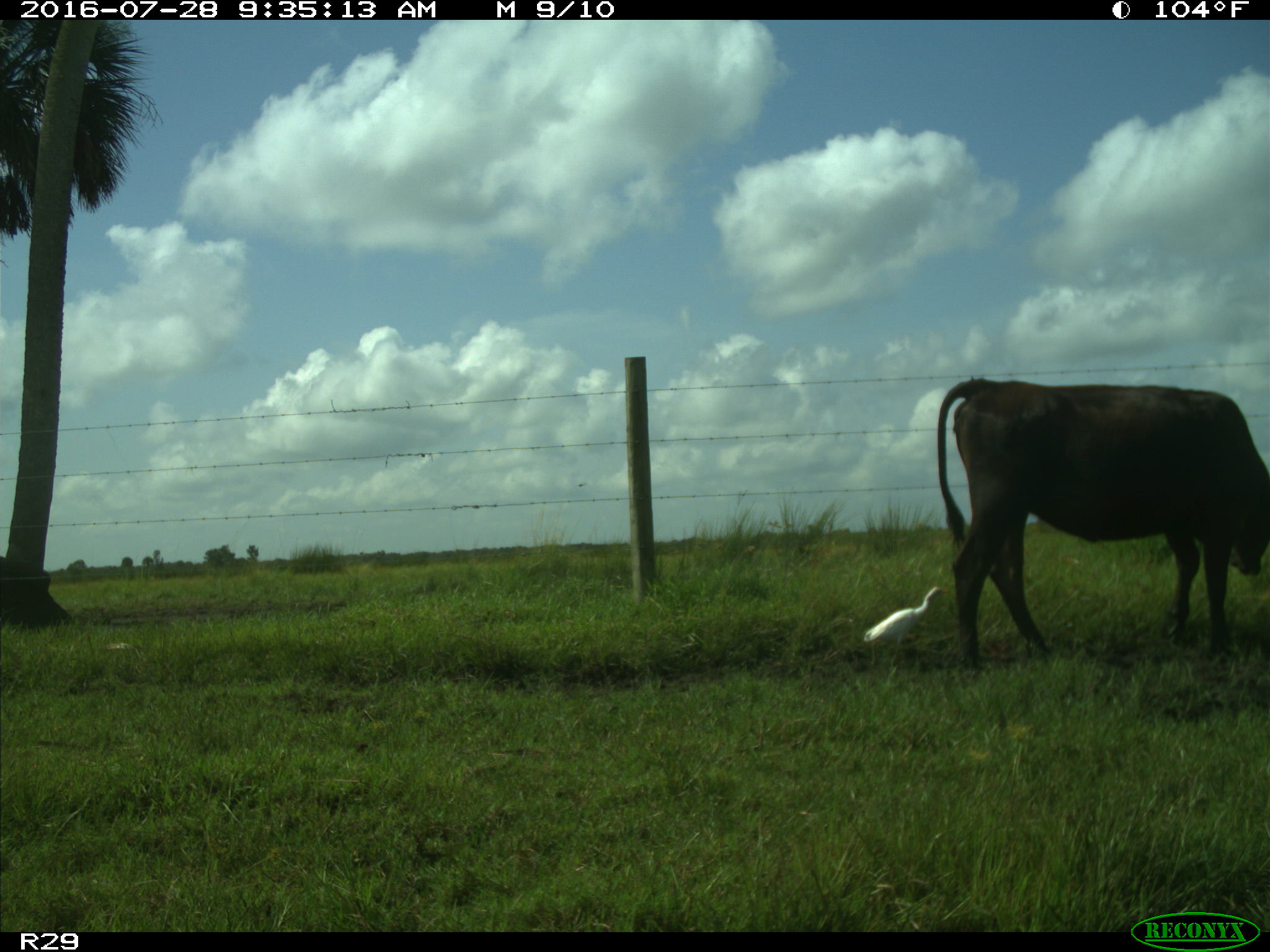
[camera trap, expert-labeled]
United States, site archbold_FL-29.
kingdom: Animalia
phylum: Chordata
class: Mammalia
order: Artiodactyla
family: Bovidae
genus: Bos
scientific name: Bos taurus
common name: domestic cow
Bos taurus (domestic cow).